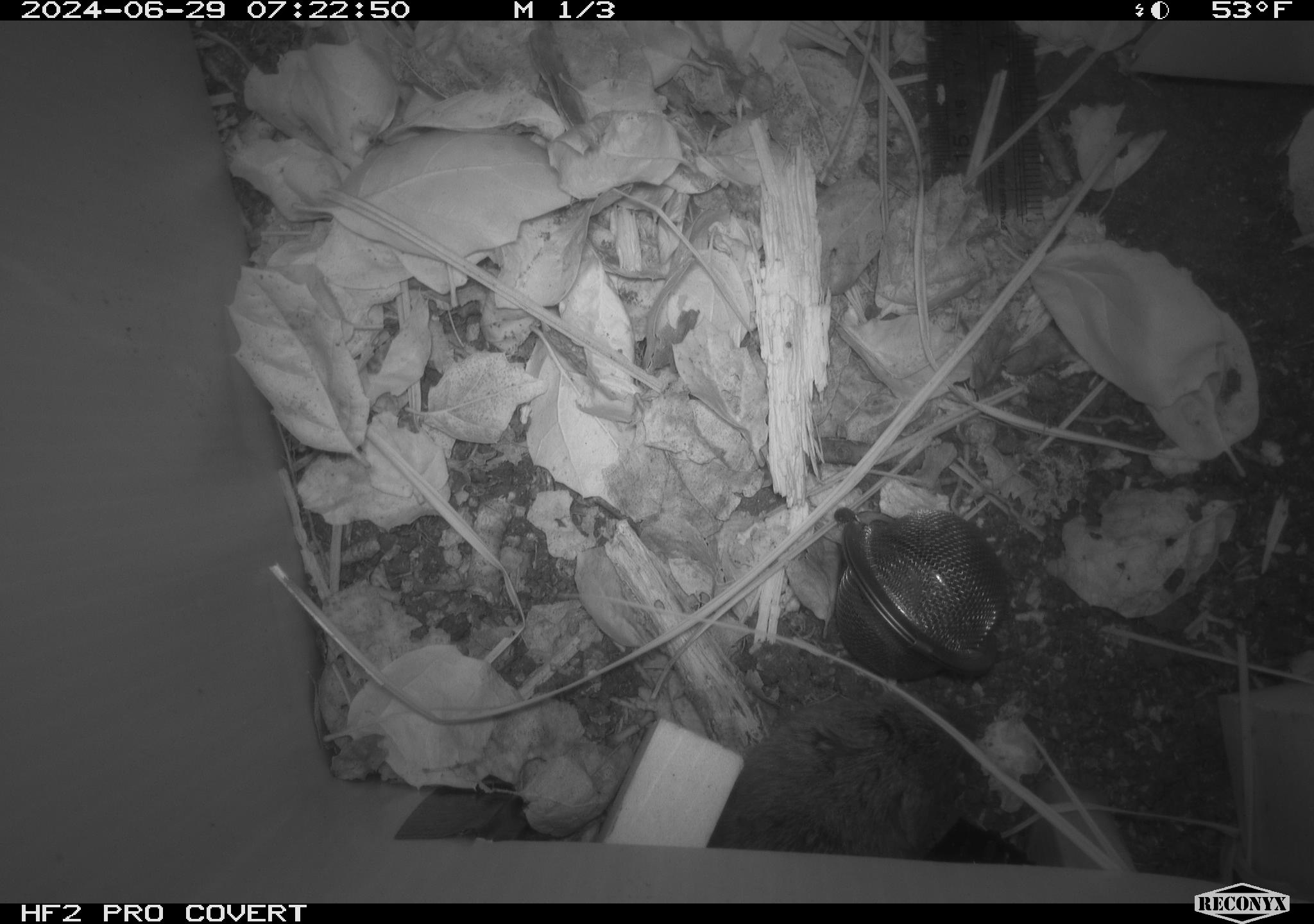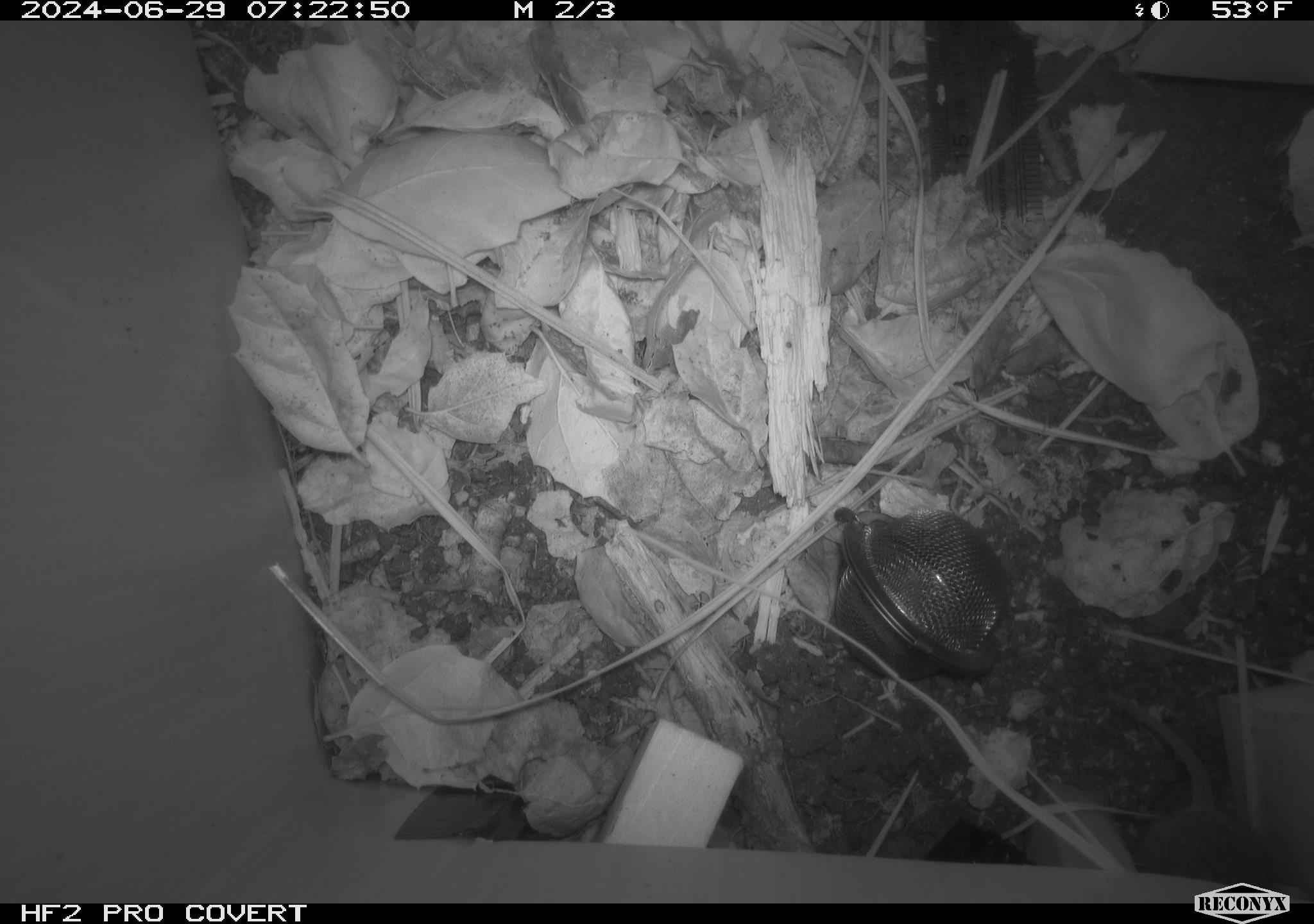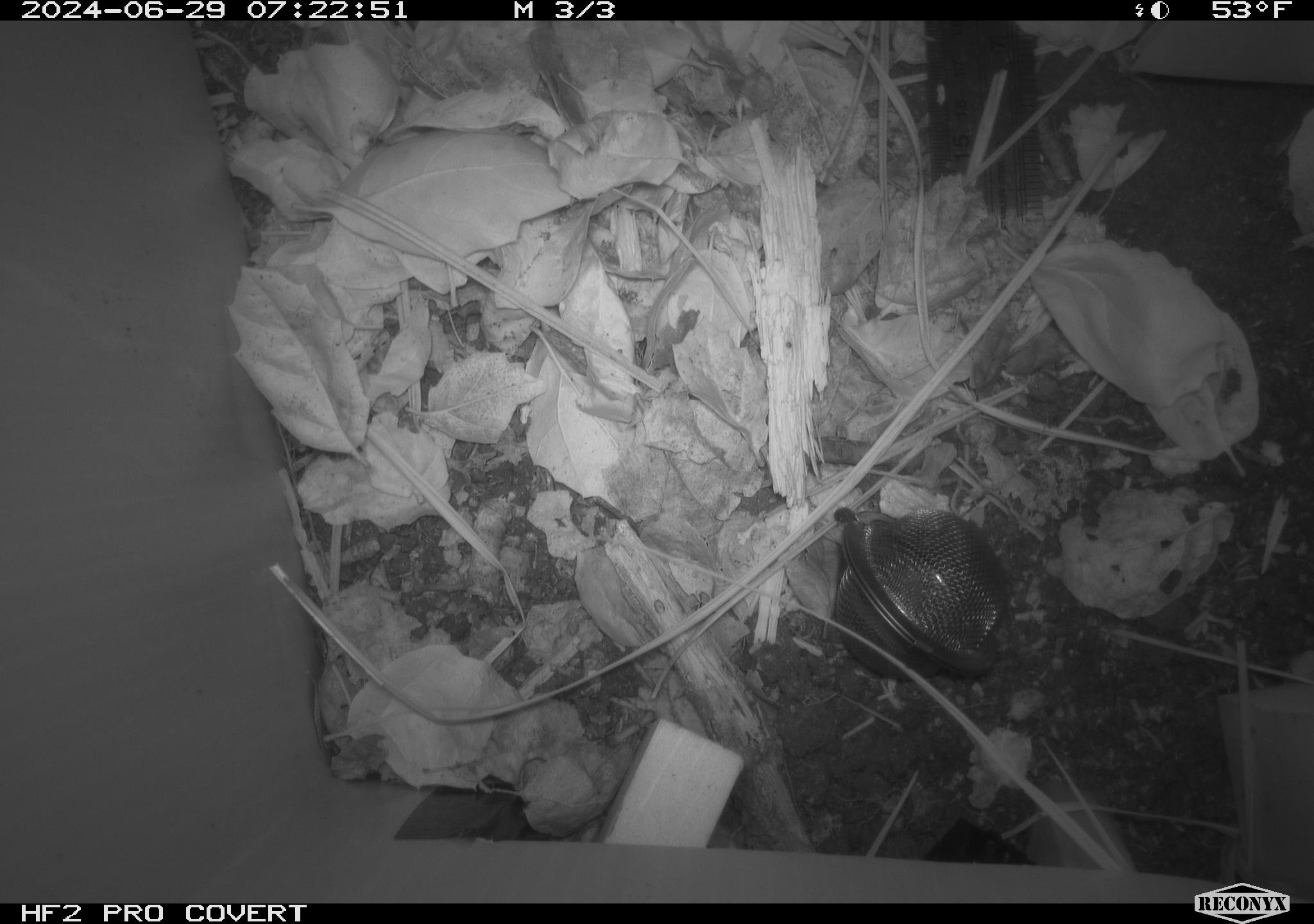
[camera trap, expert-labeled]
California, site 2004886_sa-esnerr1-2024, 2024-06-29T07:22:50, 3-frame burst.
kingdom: Animalia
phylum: Chordata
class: Mammalia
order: Rodentia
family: Cricetidae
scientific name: Cricetidae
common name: hamsters, voles, lemmings, and allies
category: cricetidae family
Cricetidae family (hamsters, voles, lemmings, and allies) (Cricetidae).